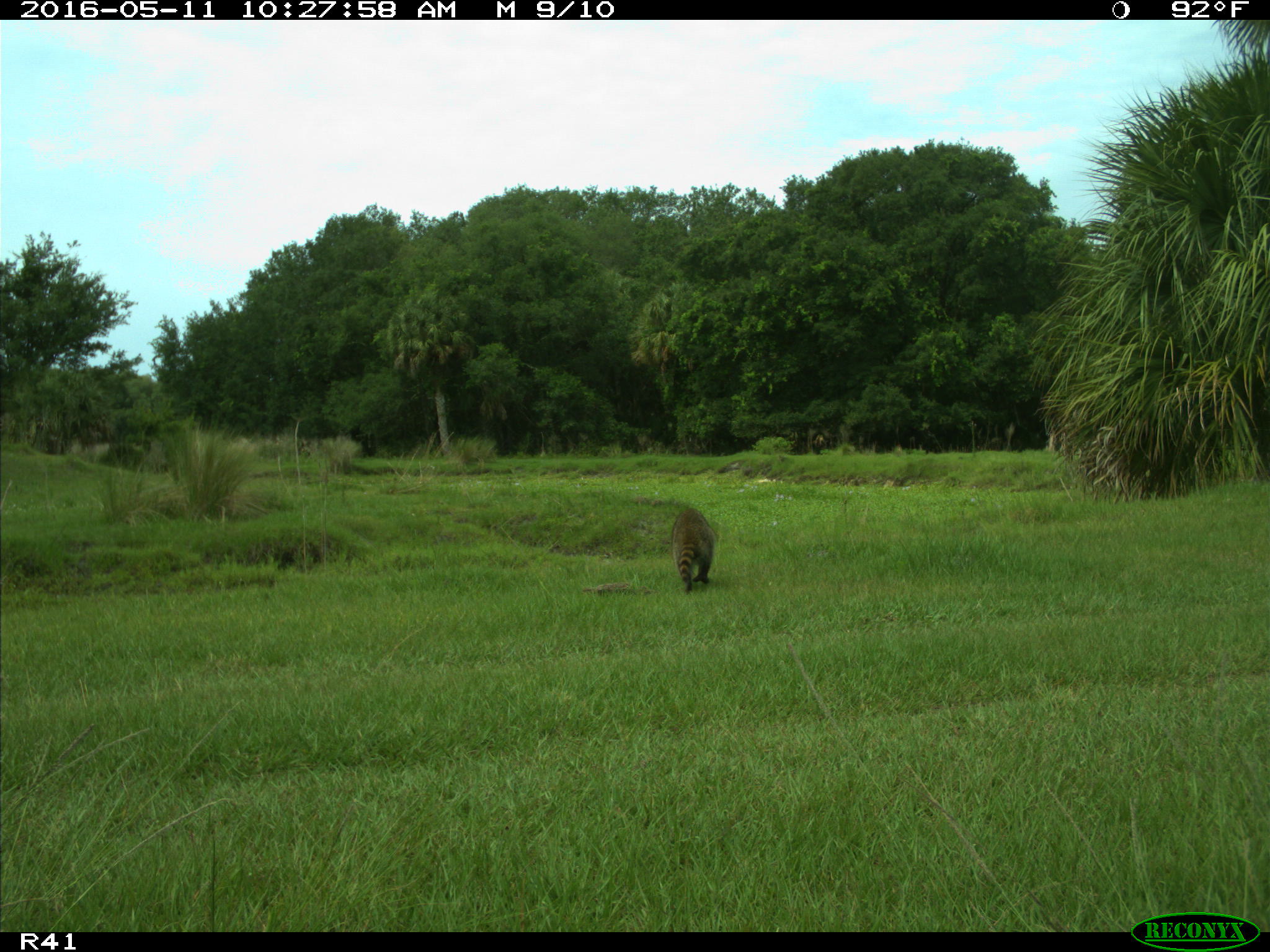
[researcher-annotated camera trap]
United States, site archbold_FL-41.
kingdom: Animalia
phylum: Chordata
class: Mammalia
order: Carnivora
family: Procyonidae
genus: Procyon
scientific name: Procyon lotor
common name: common raccoon